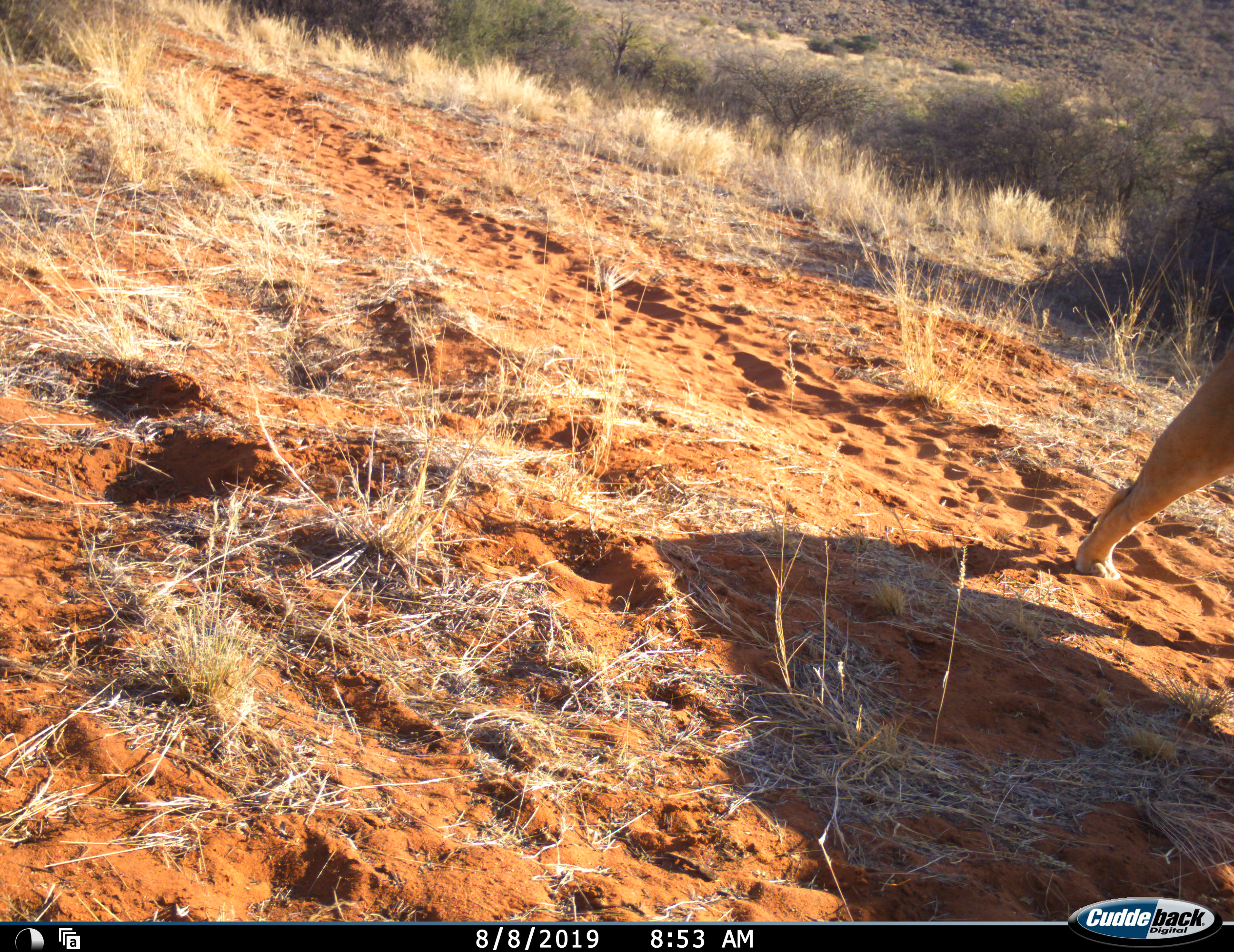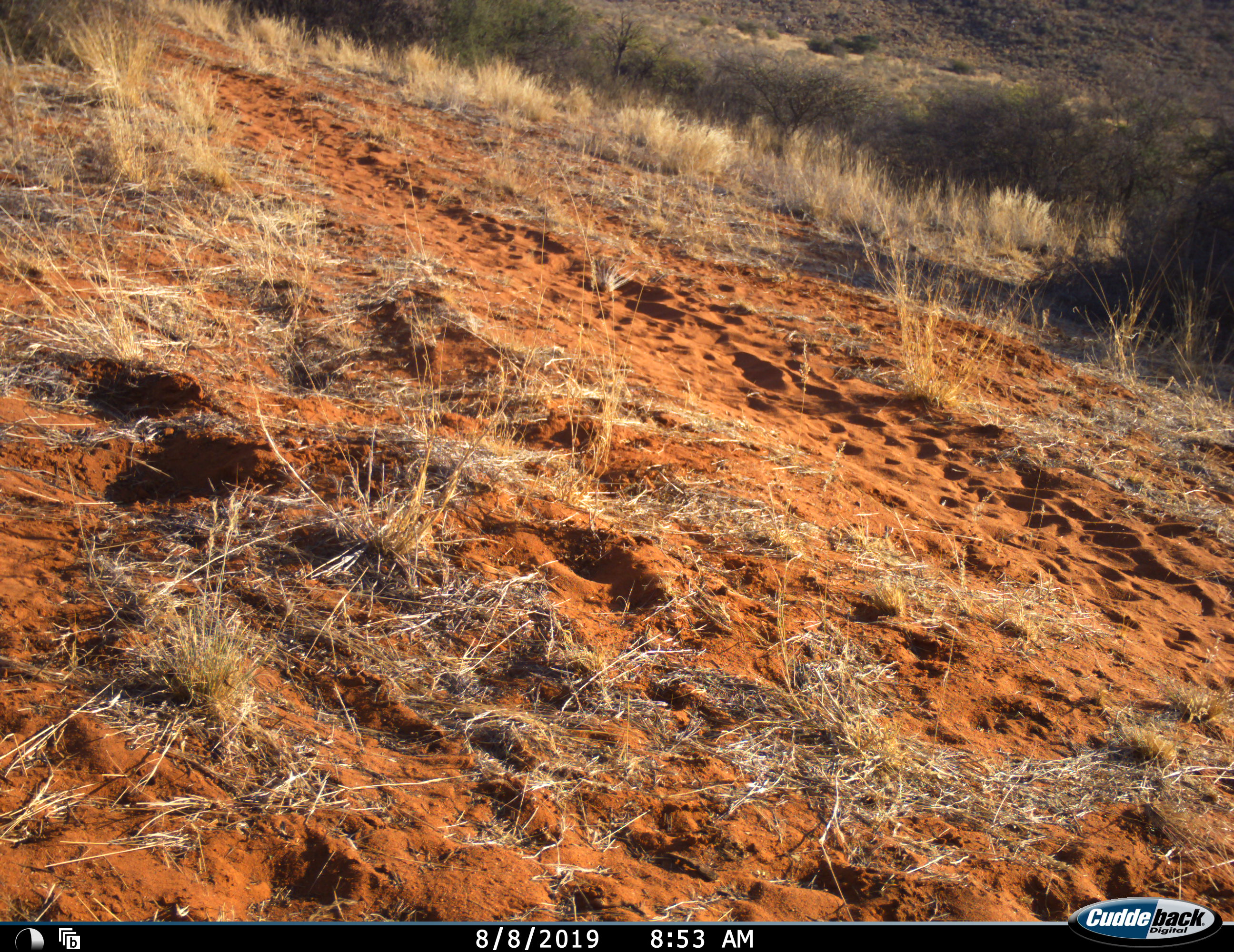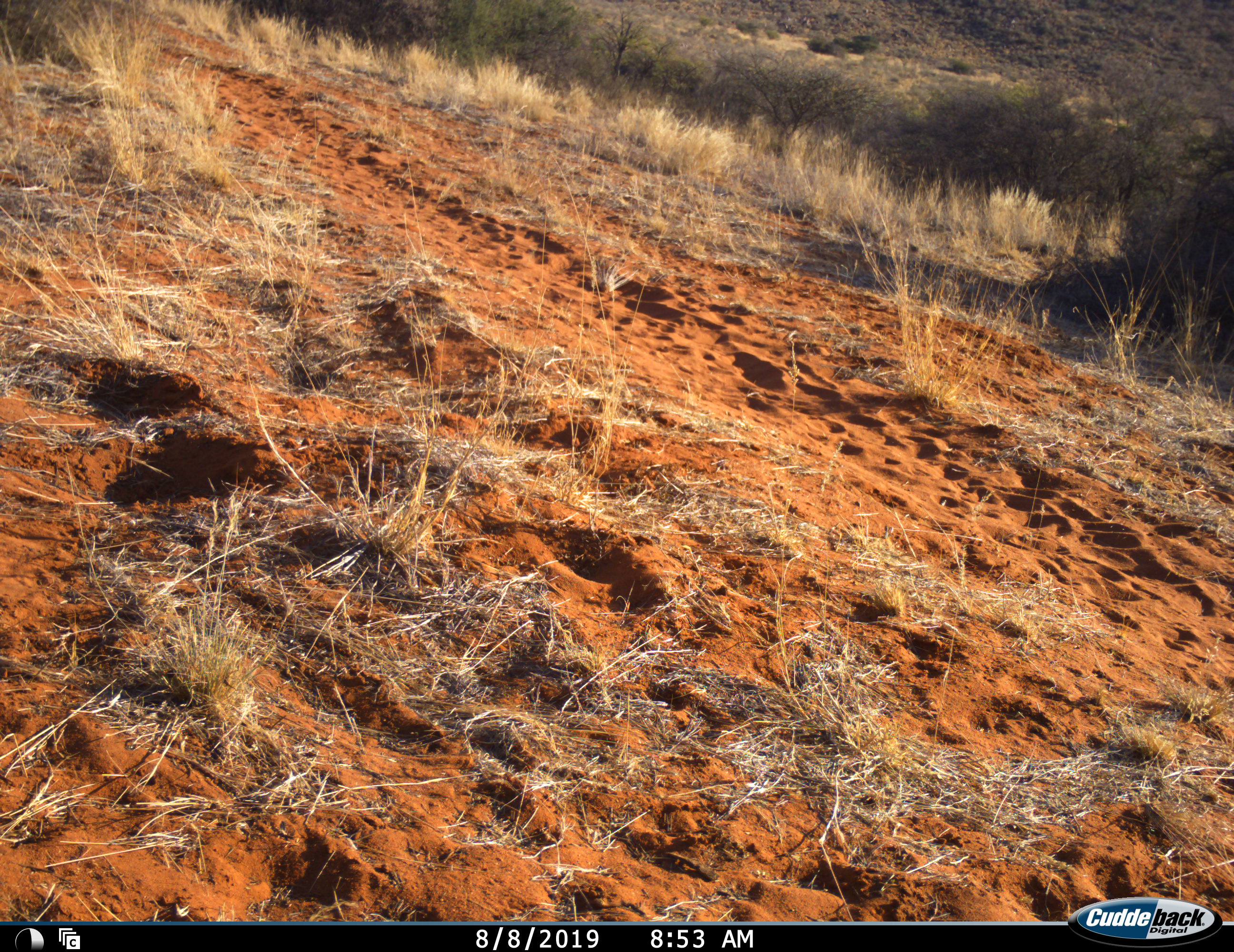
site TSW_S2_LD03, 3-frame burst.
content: unidentified animal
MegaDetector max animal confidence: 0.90